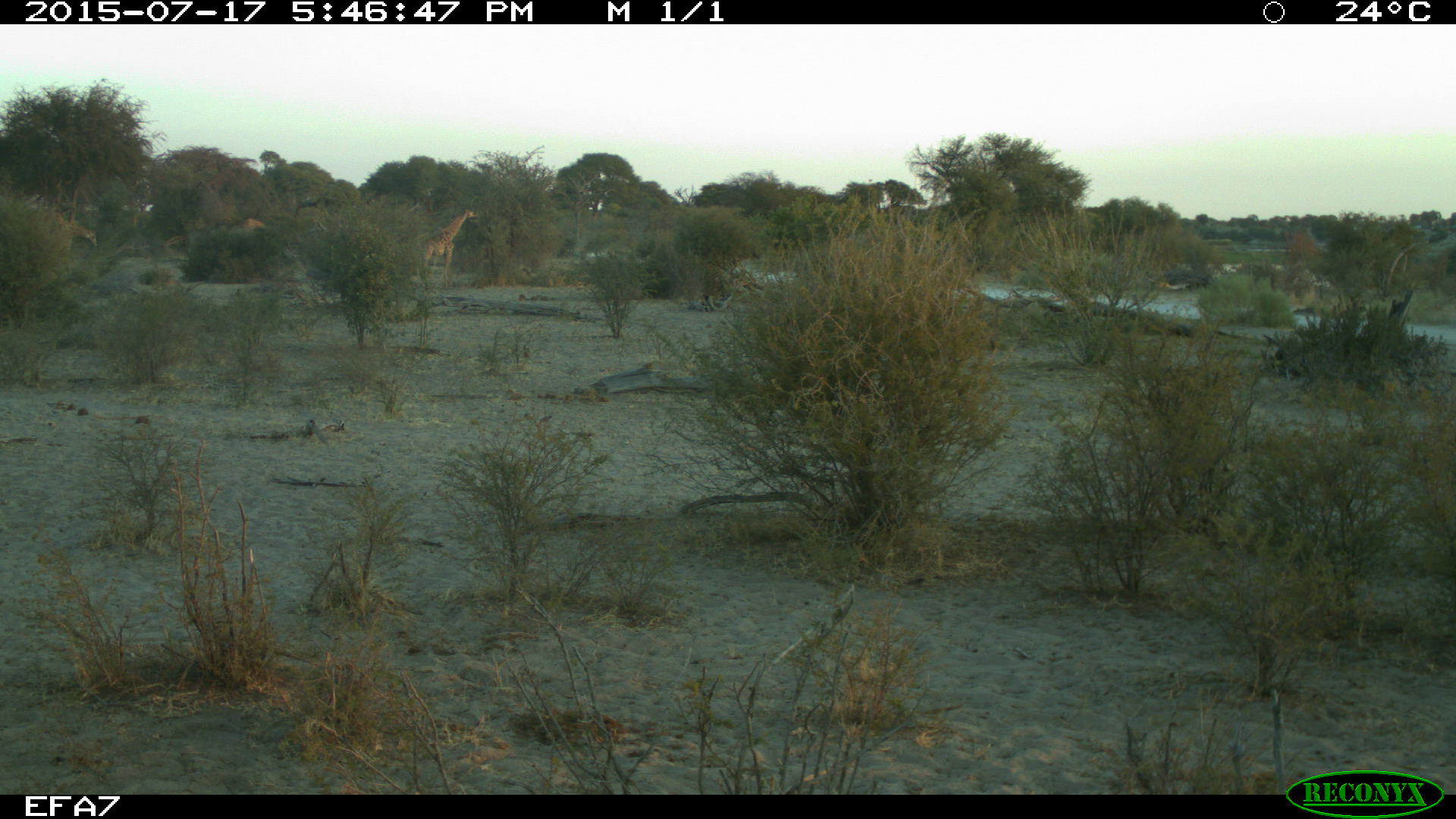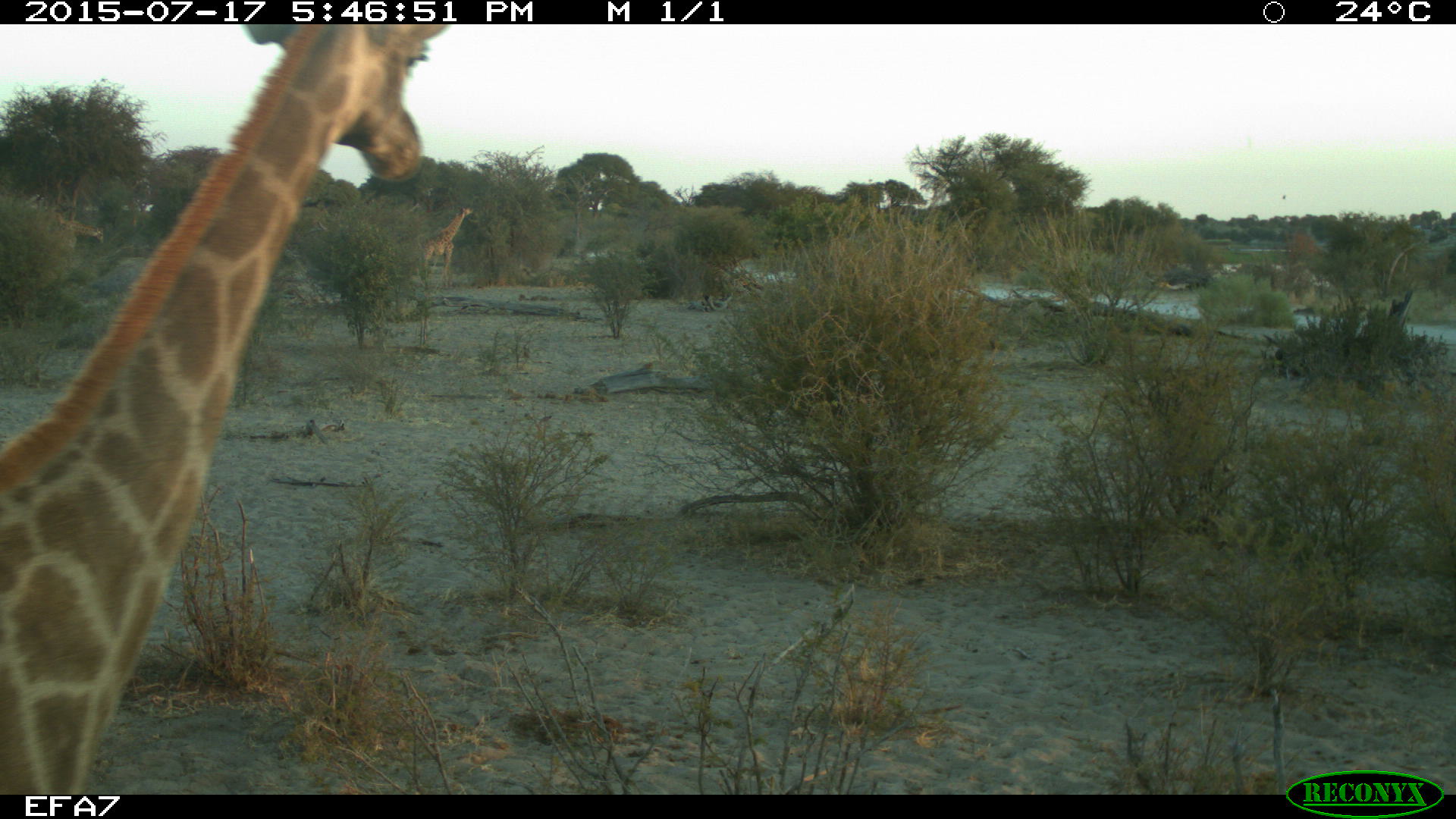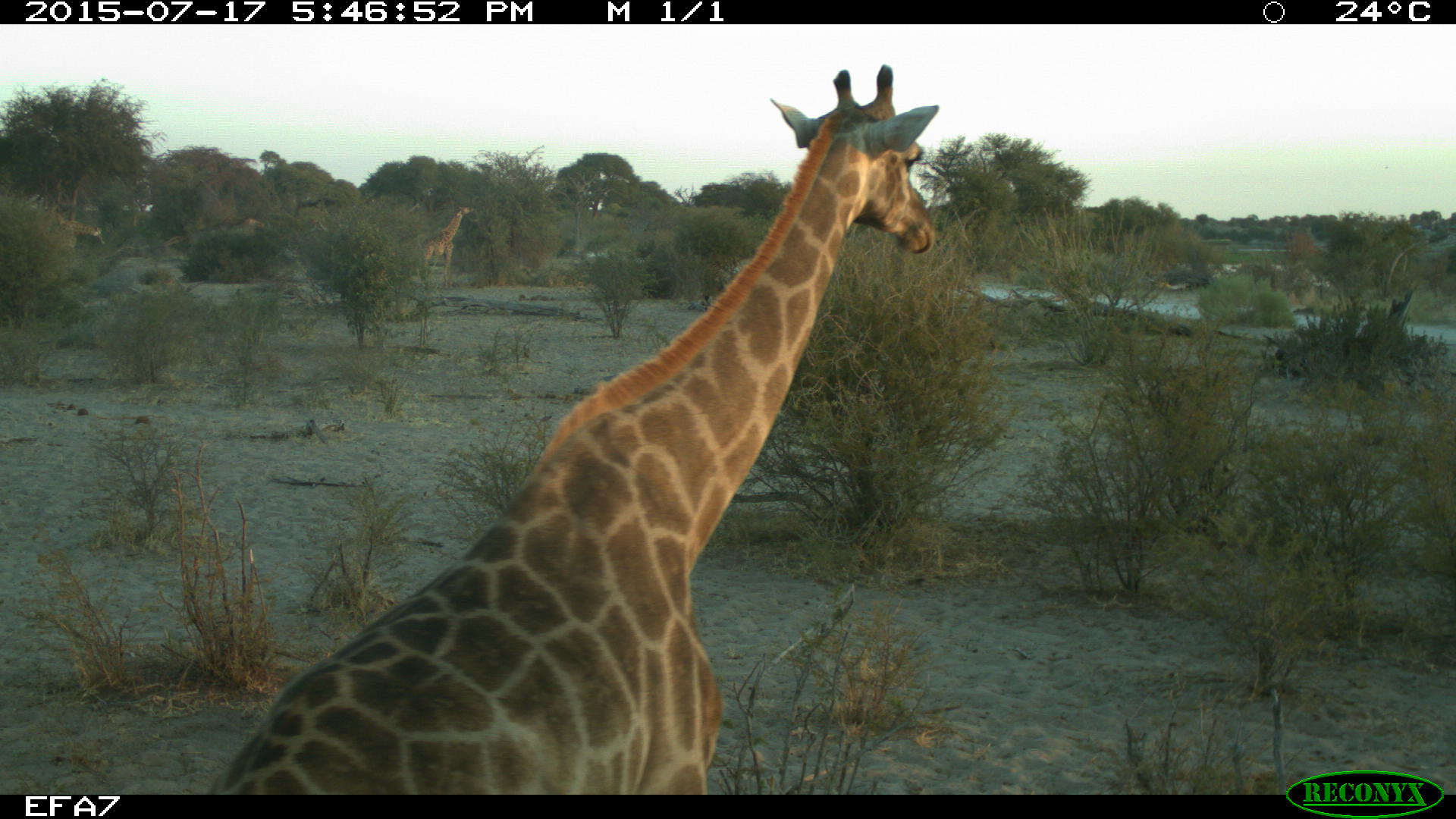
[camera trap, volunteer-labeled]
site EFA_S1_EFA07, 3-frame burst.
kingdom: Animalia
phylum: Chordata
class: Mammalia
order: Artiodactyla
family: Giraffidae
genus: Giraffa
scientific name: Giraffa camelopardalis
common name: giraffe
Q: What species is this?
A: Giraffe (Giraffa camelopardalis).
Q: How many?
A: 1.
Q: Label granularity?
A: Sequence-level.